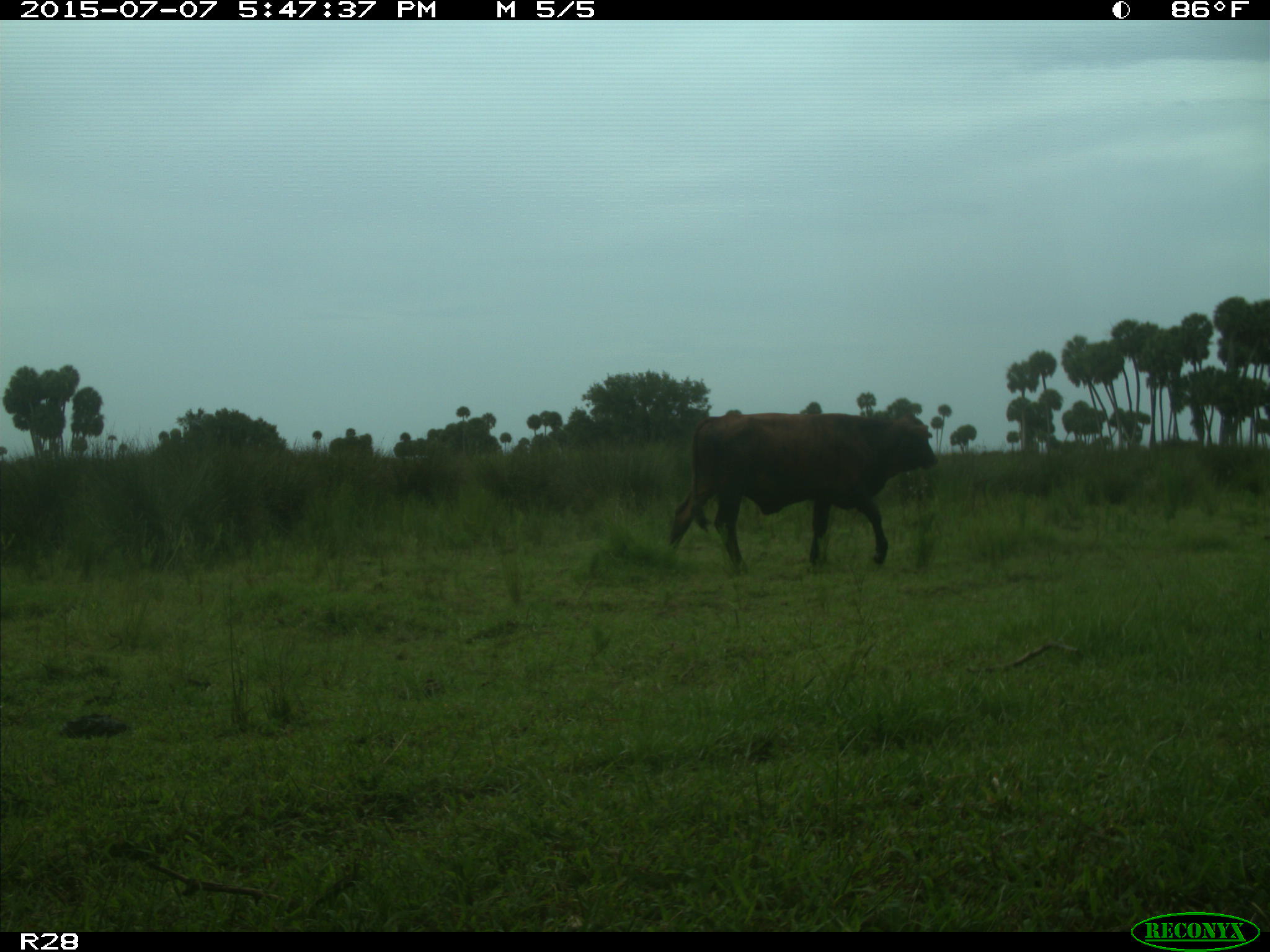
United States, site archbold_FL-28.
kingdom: Animalia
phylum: Chordata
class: Mammalia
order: Artiodactyla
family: Bovidae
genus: Bos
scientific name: Bos taurus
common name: domestic cow